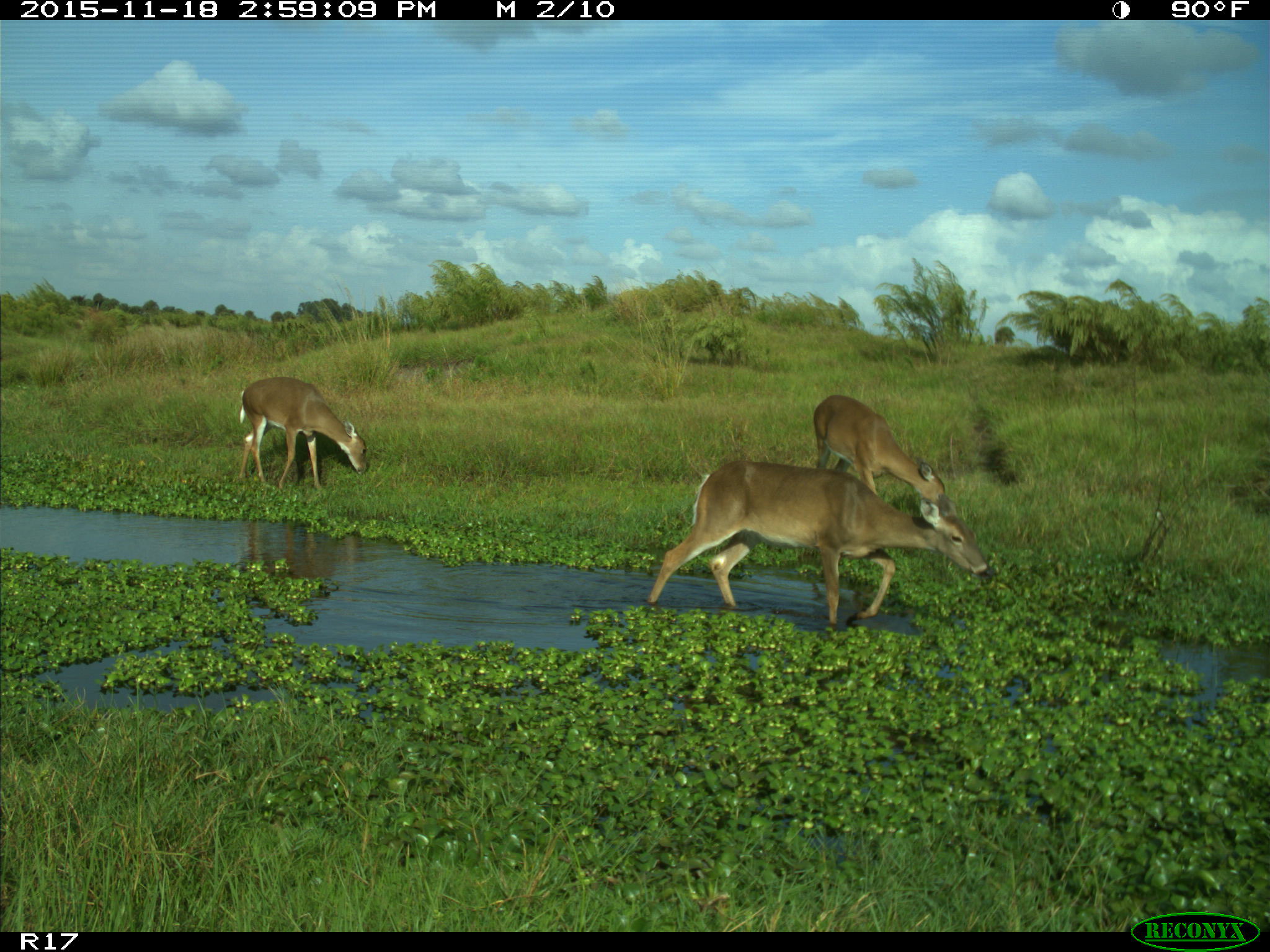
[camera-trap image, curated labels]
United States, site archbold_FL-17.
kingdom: Animalia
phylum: Chordata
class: Mammalia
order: Artiodactyla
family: Cervidae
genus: Odocoileus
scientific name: Odocoileus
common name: deer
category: unidentified deer